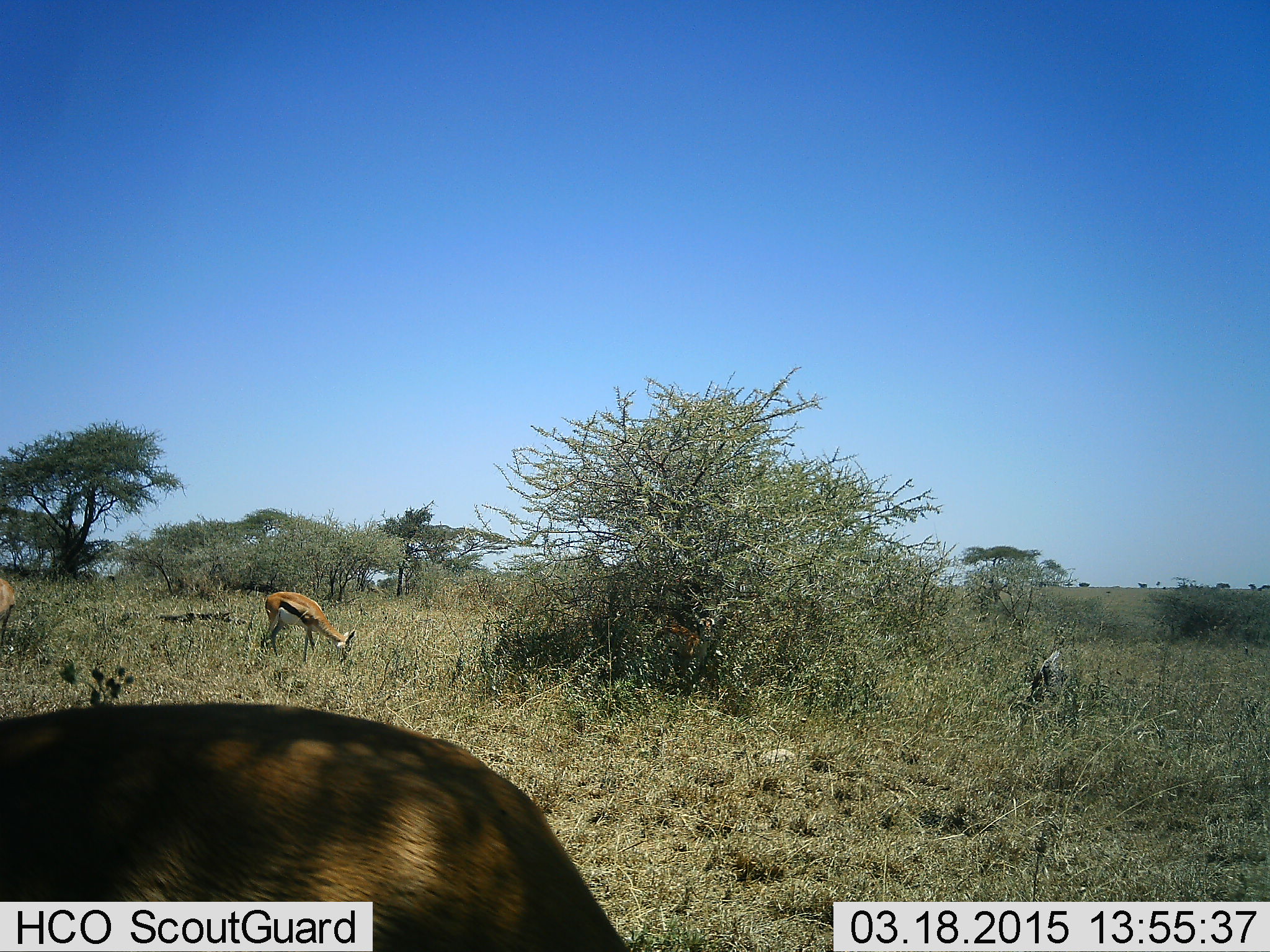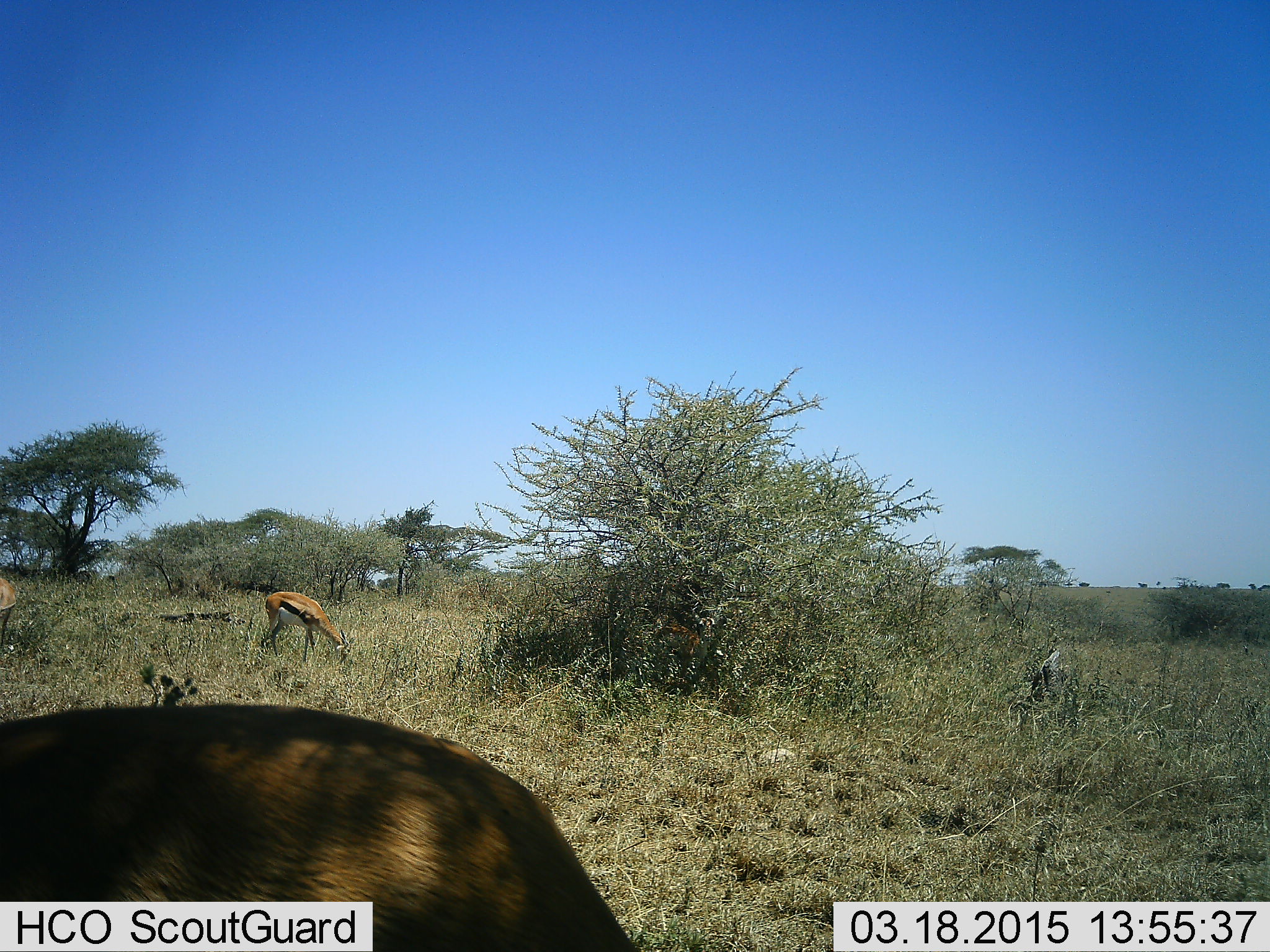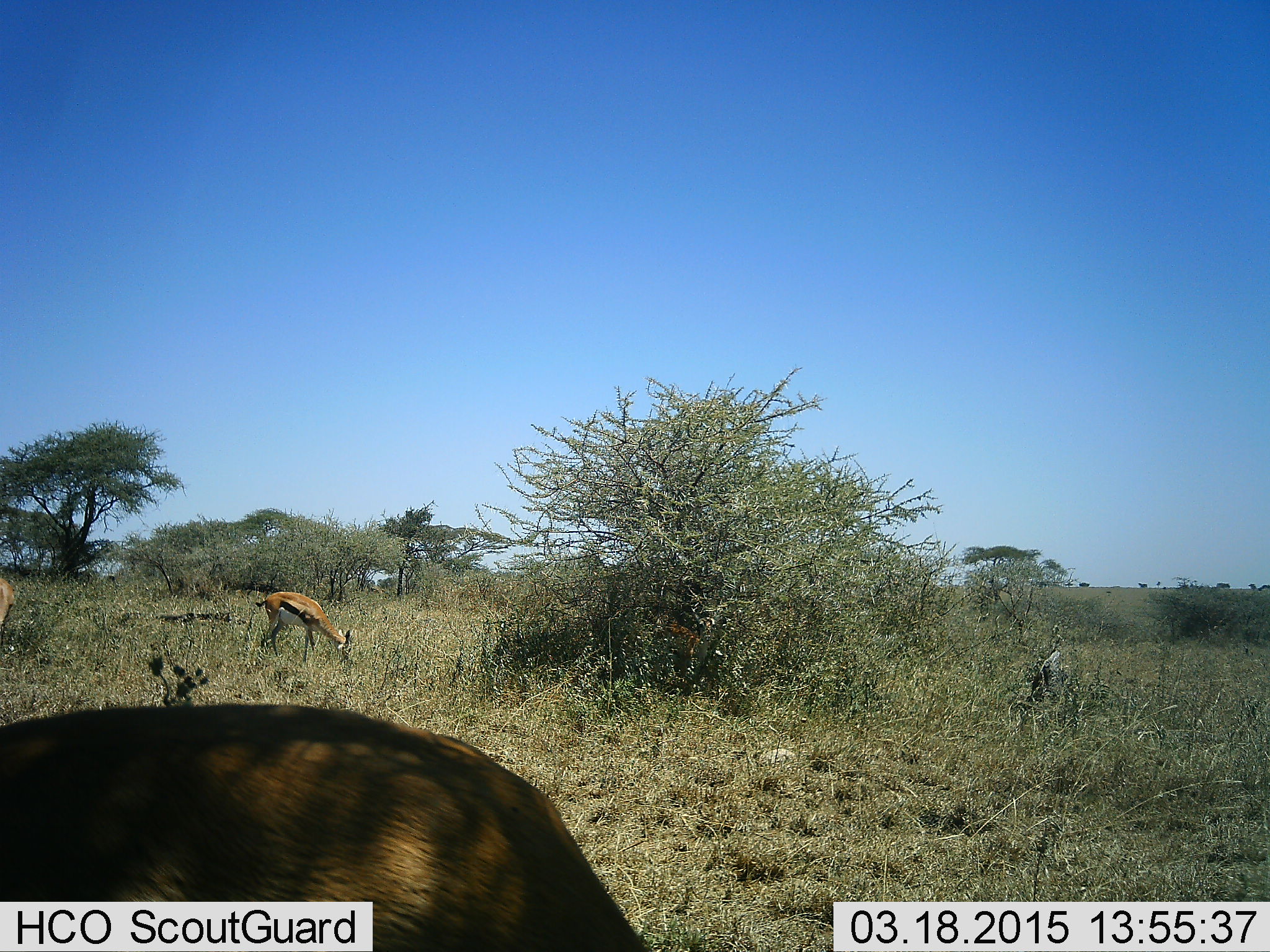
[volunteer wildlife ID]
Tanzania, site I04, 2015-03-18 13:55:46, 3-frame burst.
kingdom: Animalia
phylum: Chordata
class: Mammalia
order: Artiodactyla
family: Bovidae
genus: Eudorcas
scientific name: Eudorcas thomsonii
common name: thomson's gazelle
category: gazellethomsons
Gazellethomsons (thomson's gazelle) (Eudorcas thomsonii), count 2. Behavior (volunteer vote fractions): standing 30%, resting 0%, moving 0%, interacting 0%. Young present (vote fraction): 0%. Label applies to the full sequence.